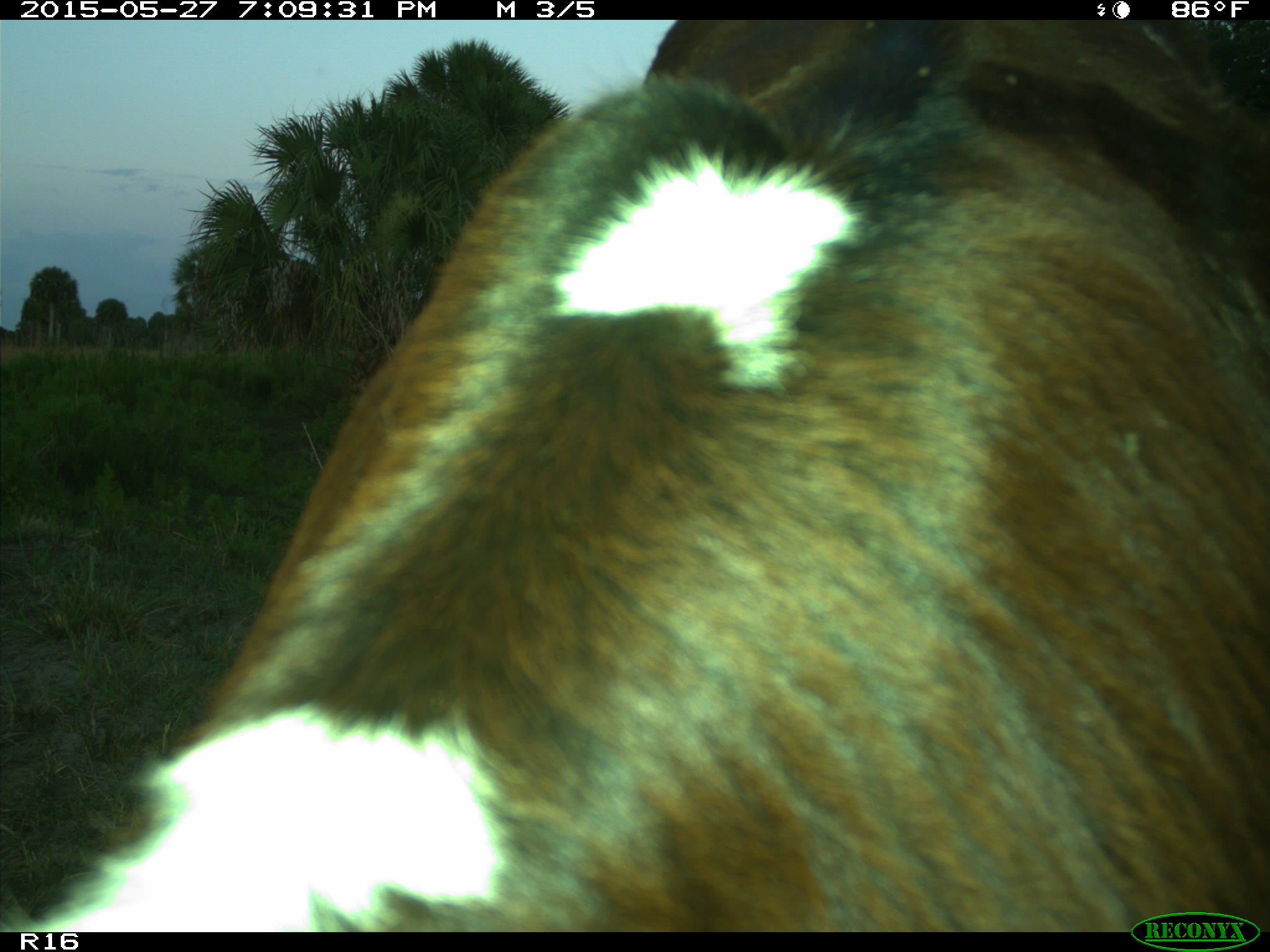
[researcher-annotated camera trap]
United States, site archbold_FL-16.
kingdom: Animalia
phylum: Chordata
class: Mammalia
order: Artiodactyla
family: Bovidae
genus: Bos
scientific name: Bos taurus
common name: domestic cow